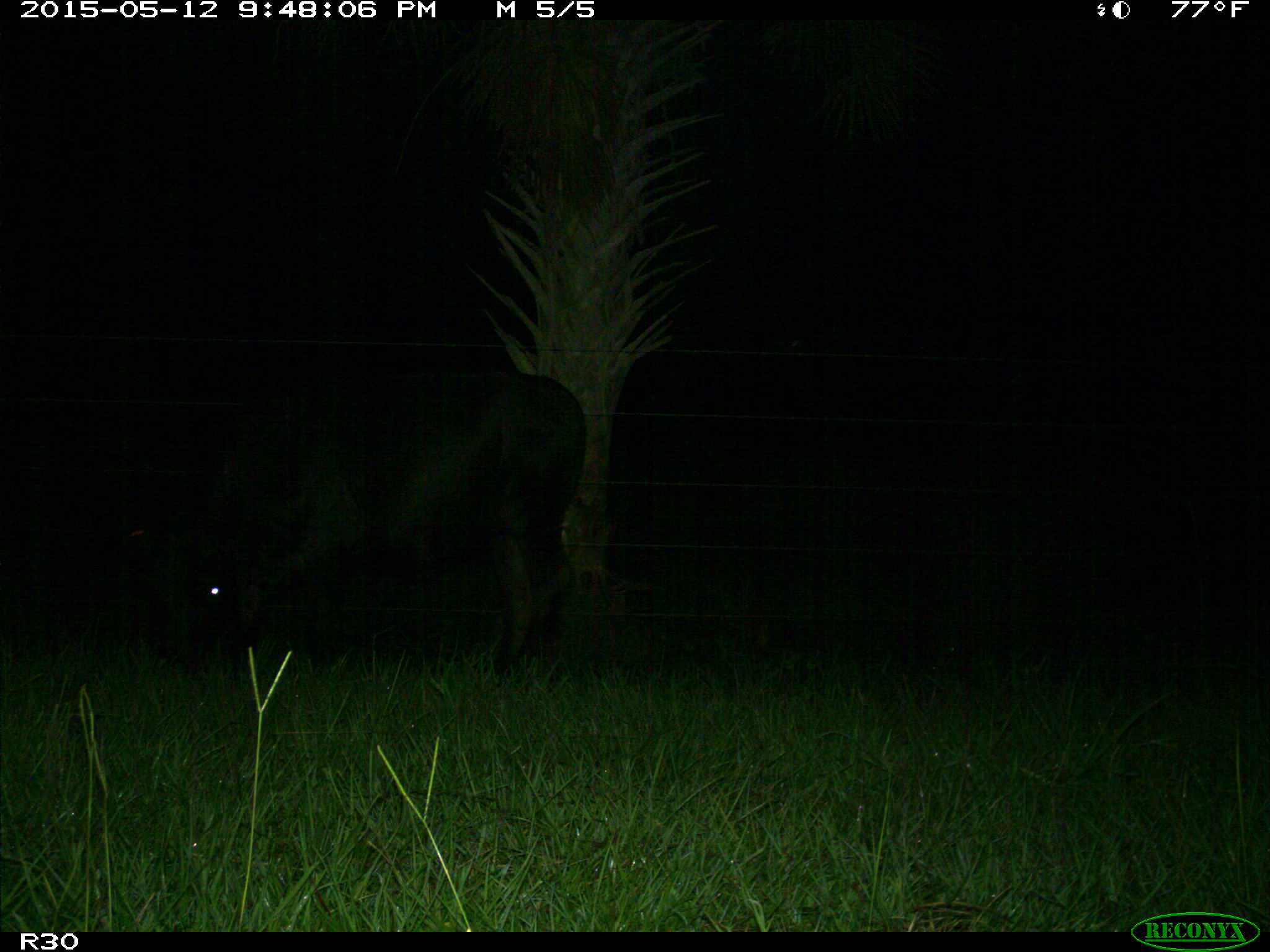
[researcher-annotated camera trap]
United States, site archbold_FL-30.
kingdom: Animalia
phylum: Chordata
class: Mammalia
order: Artiodactyla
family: Bovidae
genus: Bos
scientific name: Bos taurus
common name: domestic cow